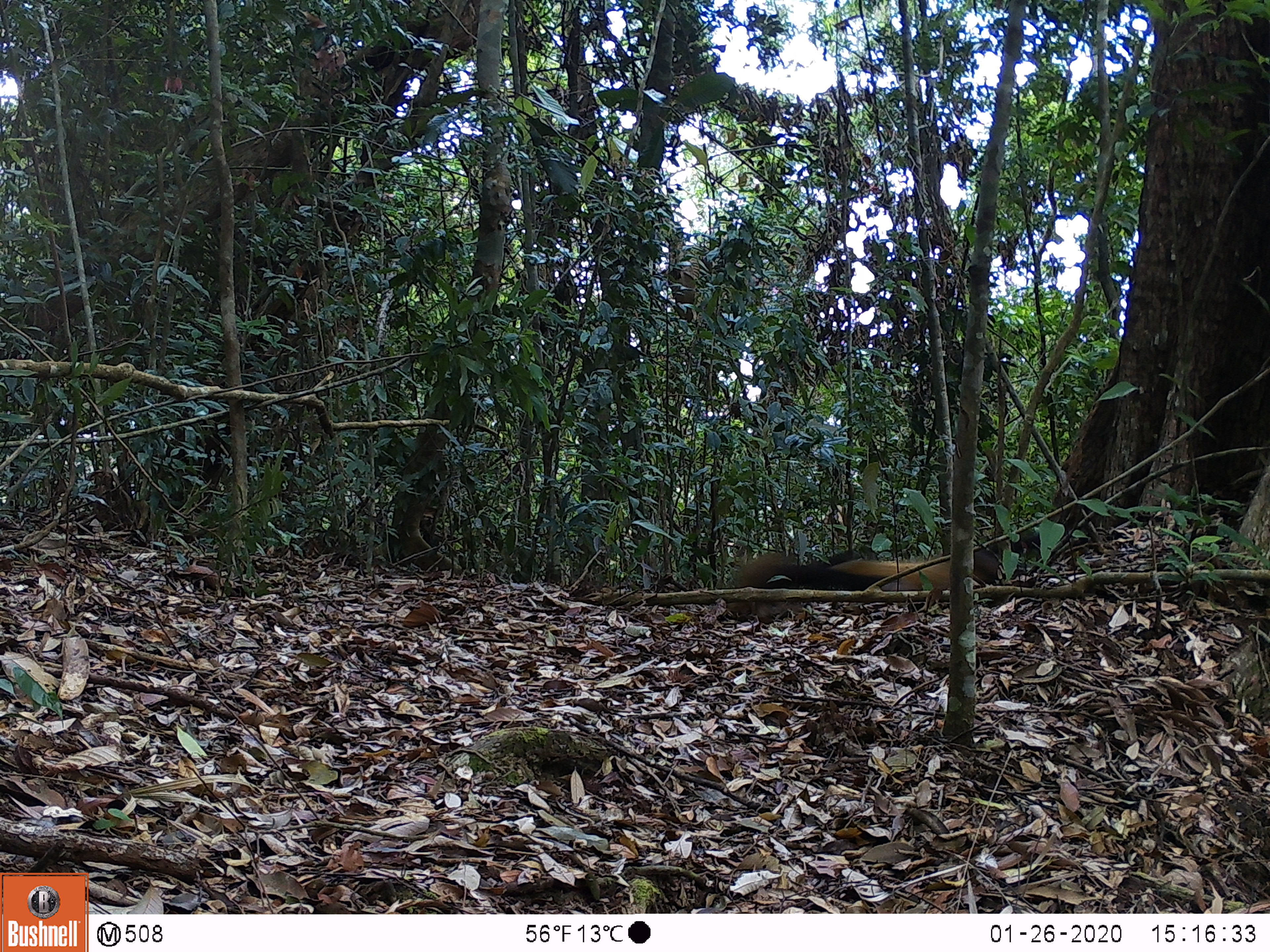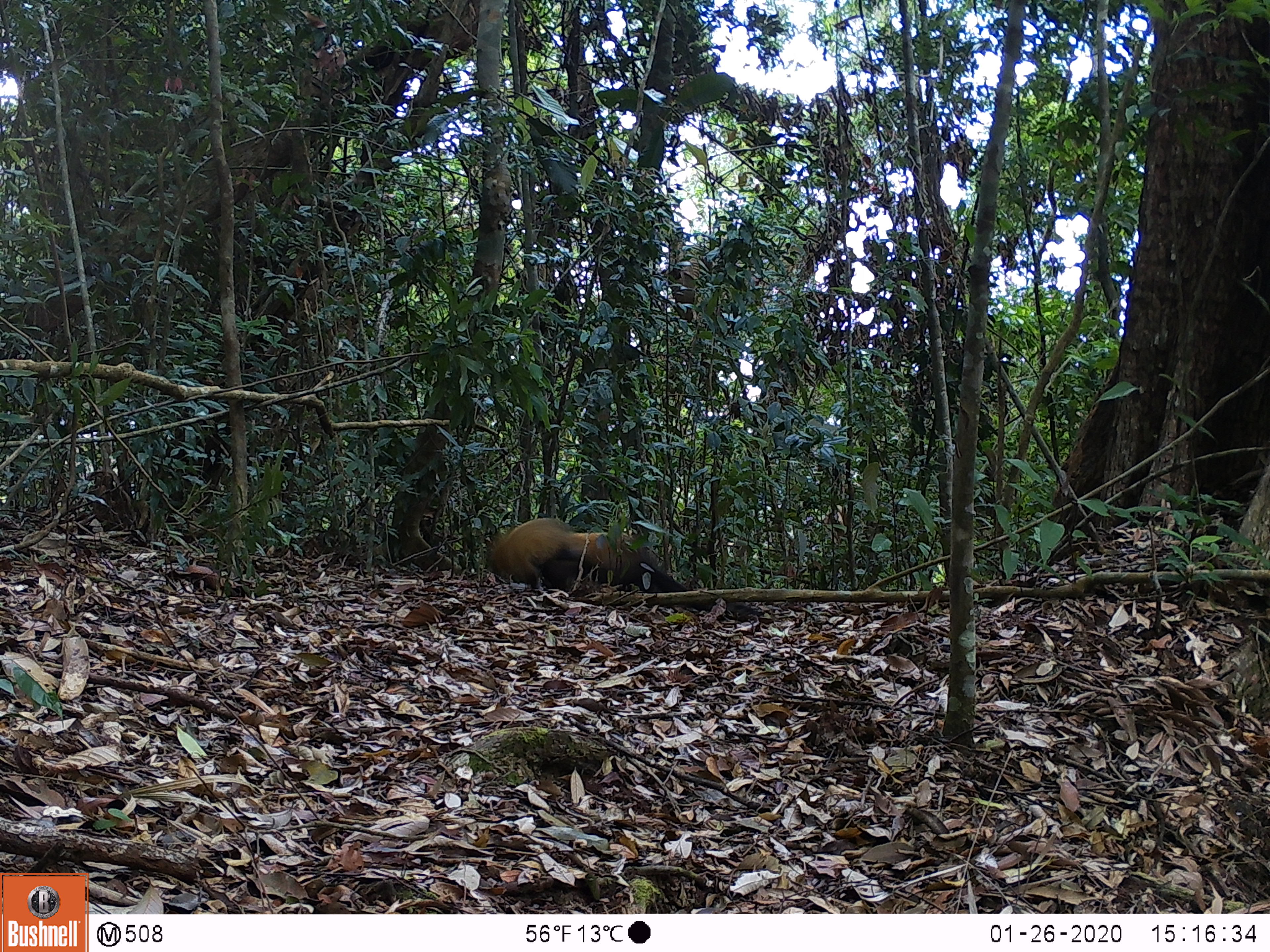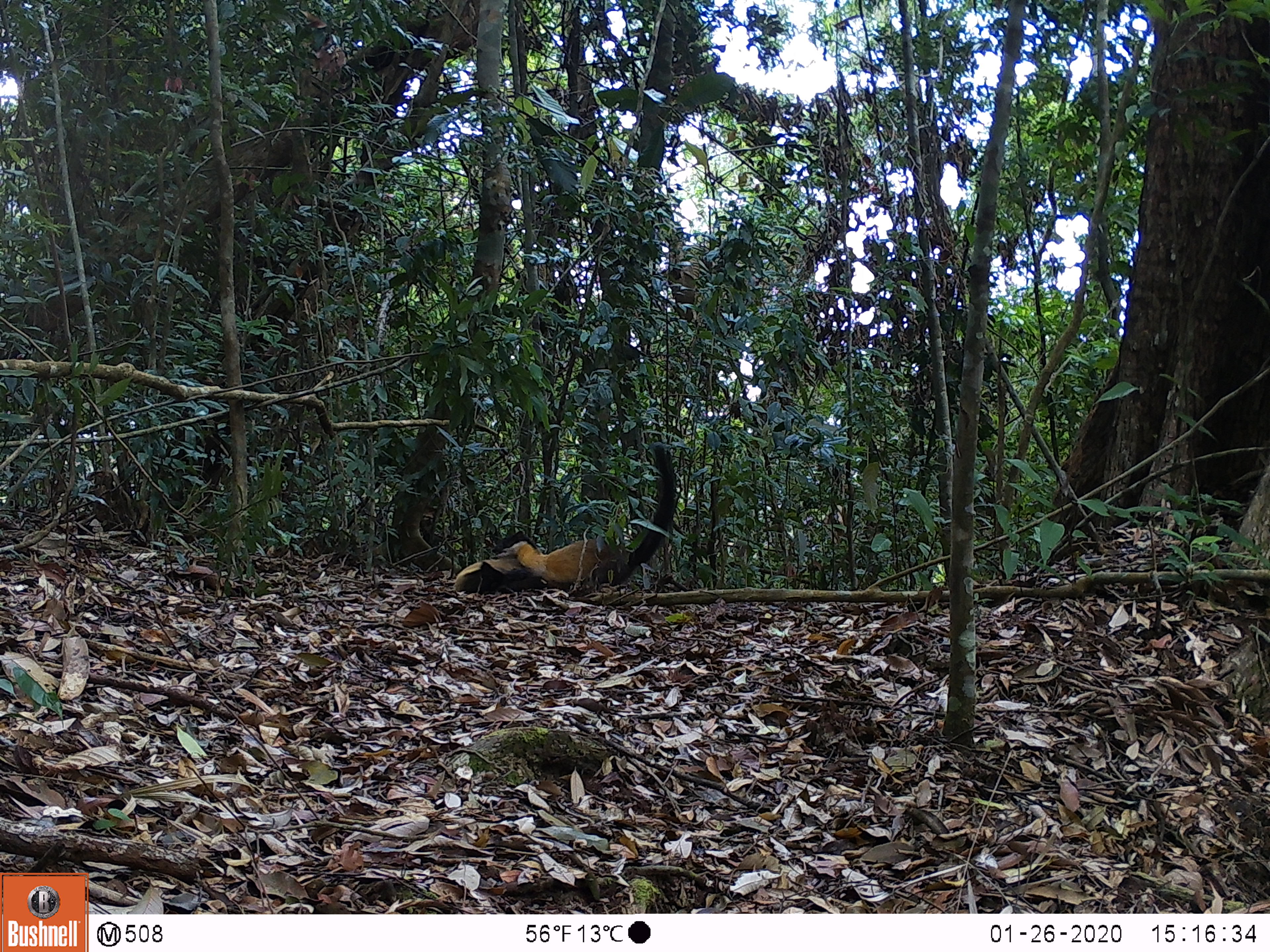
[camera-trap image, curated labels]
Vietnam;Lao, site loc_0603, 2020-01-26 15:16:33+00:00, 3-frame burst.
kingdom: Animalia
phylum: Chordata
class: Mammalia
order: Carnivora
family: Mustelidae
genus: Martes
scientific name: Martes flavigula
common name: yellow-throated marten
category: yellow throated marten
Yellow throated marten (yellow-throated marten) (Martes flavigula). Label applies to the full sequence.